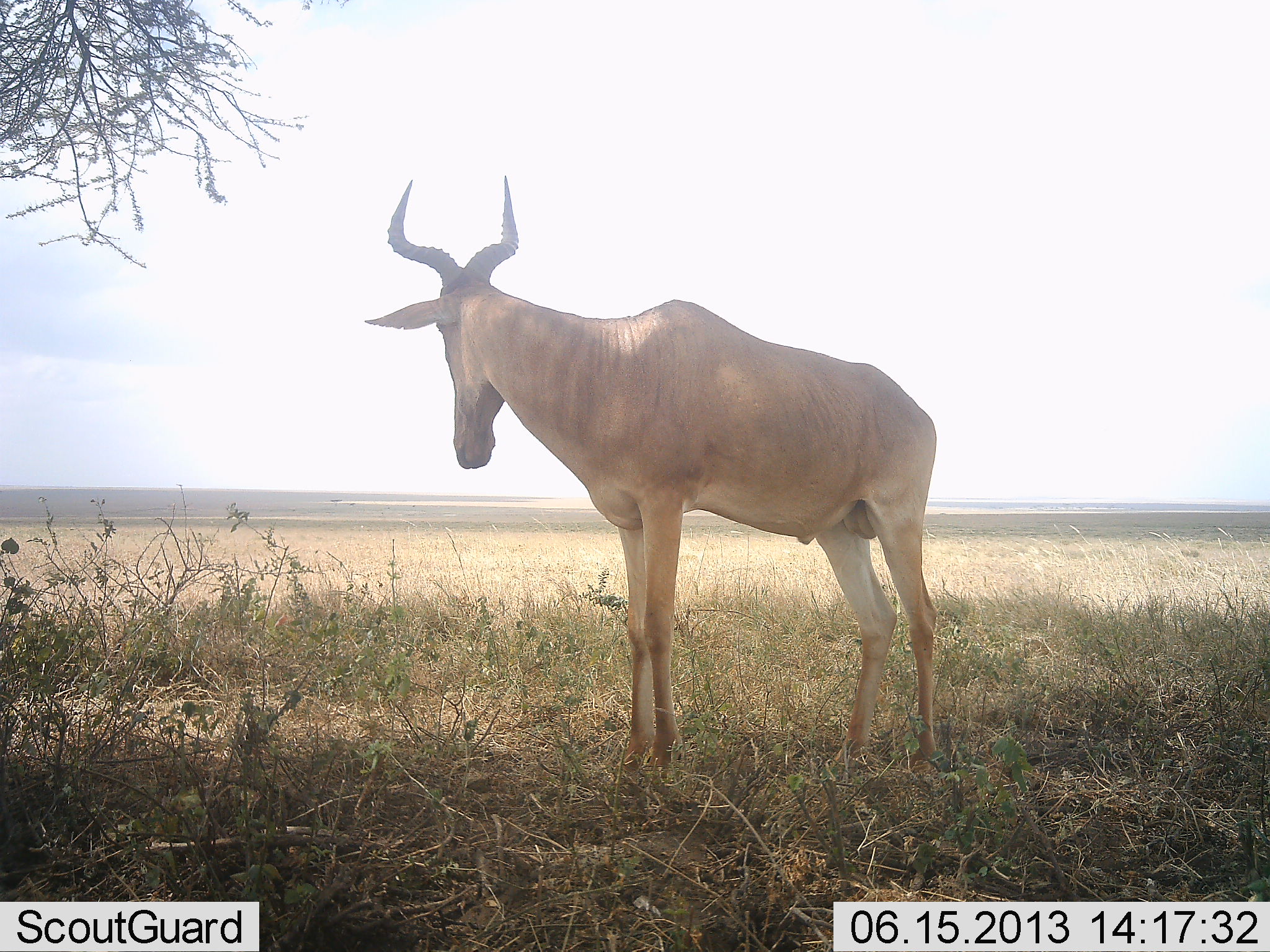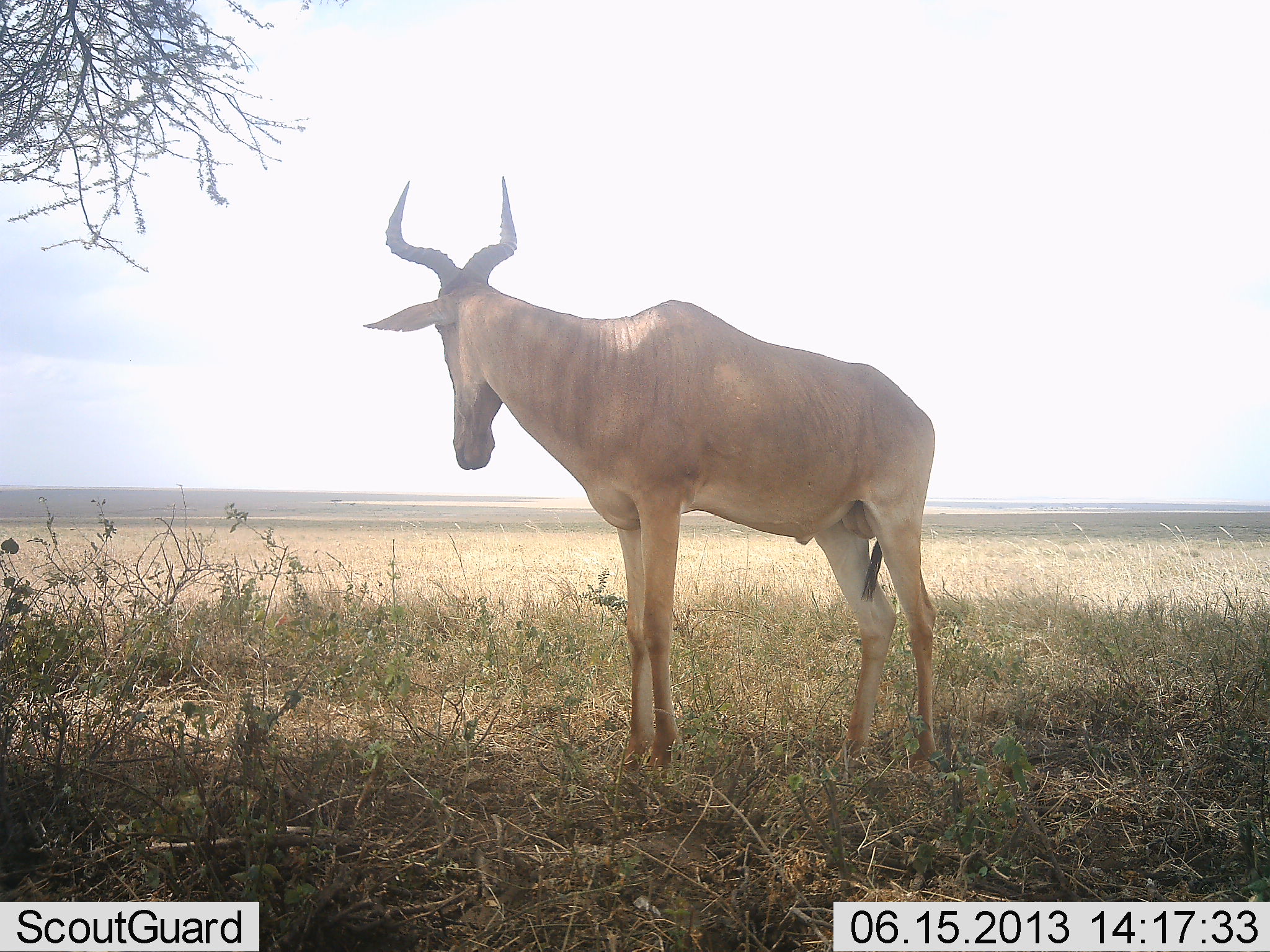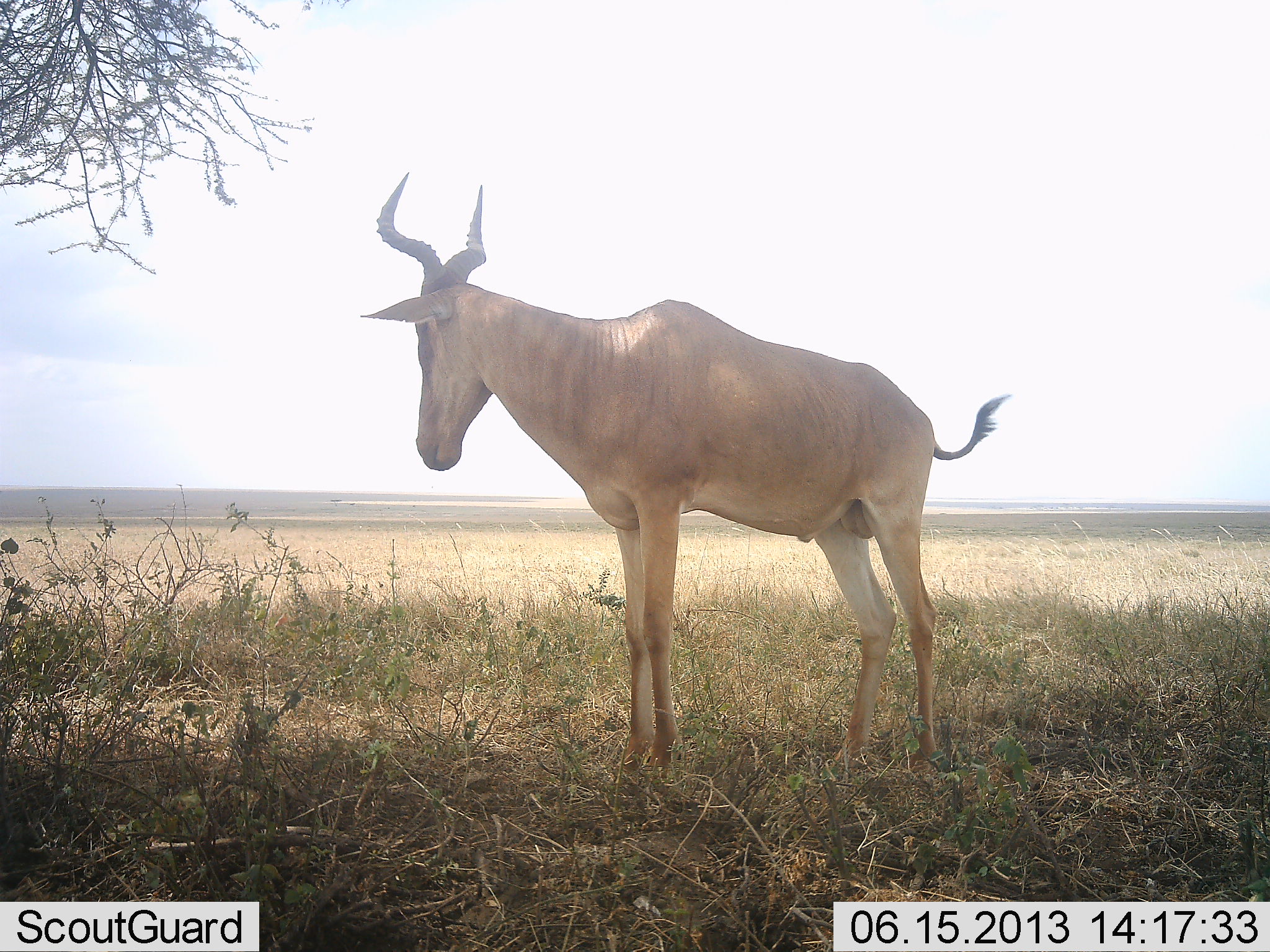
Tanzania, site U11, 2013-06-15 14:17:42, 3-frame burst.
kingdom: Animalia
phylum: Chordata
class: Mammalia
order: Artiodactyla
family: Bovidae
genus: Alcelaphus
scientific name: Alcelaphus buselaphus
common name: hartebeest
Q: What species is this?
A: Hartebeest (Alcelaphus buselaphus).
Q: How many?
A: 1.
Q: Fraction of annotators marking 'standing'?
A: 100%.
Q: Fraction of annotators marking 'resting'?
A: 4%.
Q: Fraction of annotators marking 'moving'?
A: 0%.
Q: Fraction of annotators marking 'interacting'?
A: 0%.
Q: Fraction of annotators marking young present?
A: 0%.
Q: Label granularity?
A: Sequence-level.